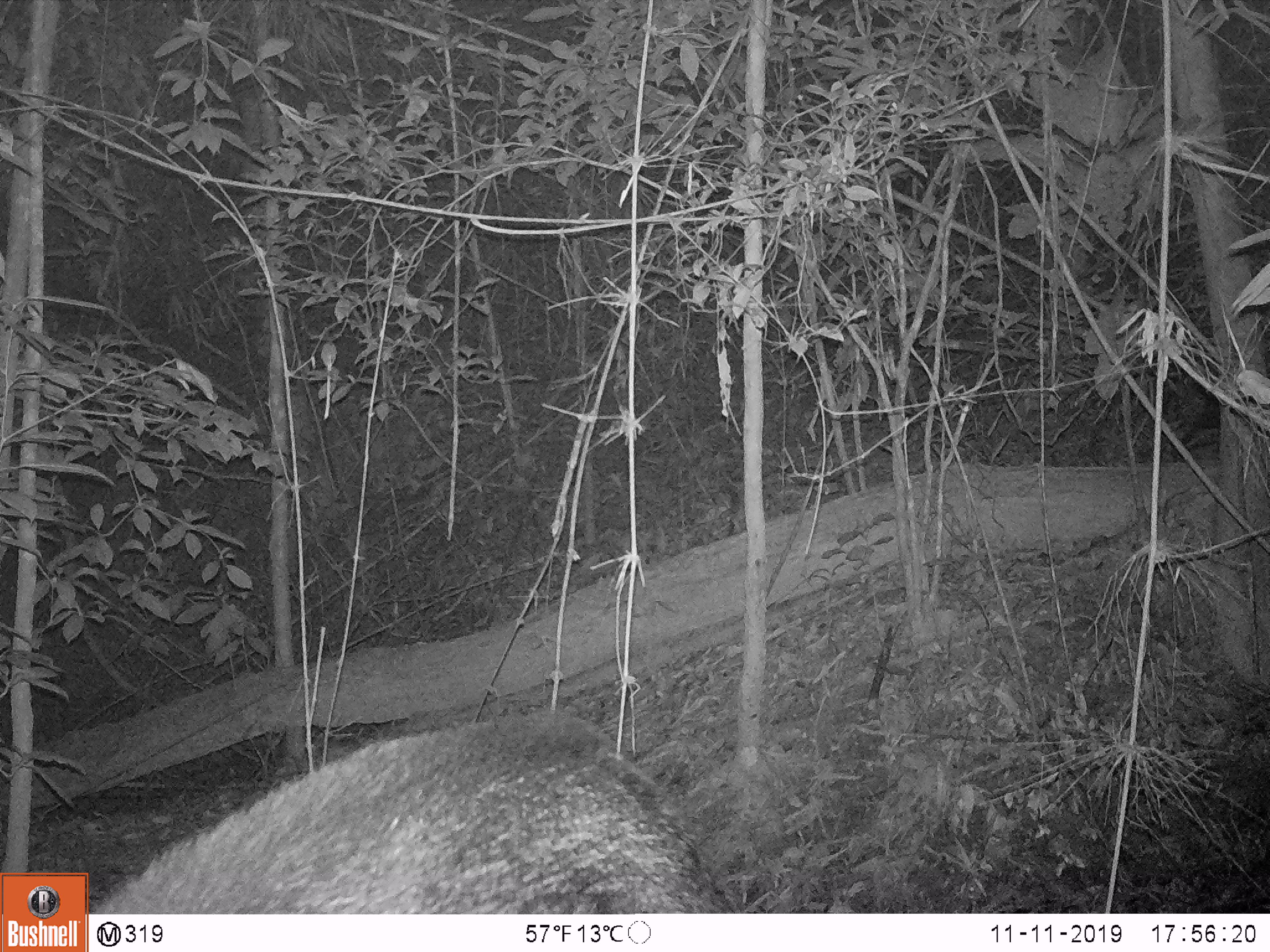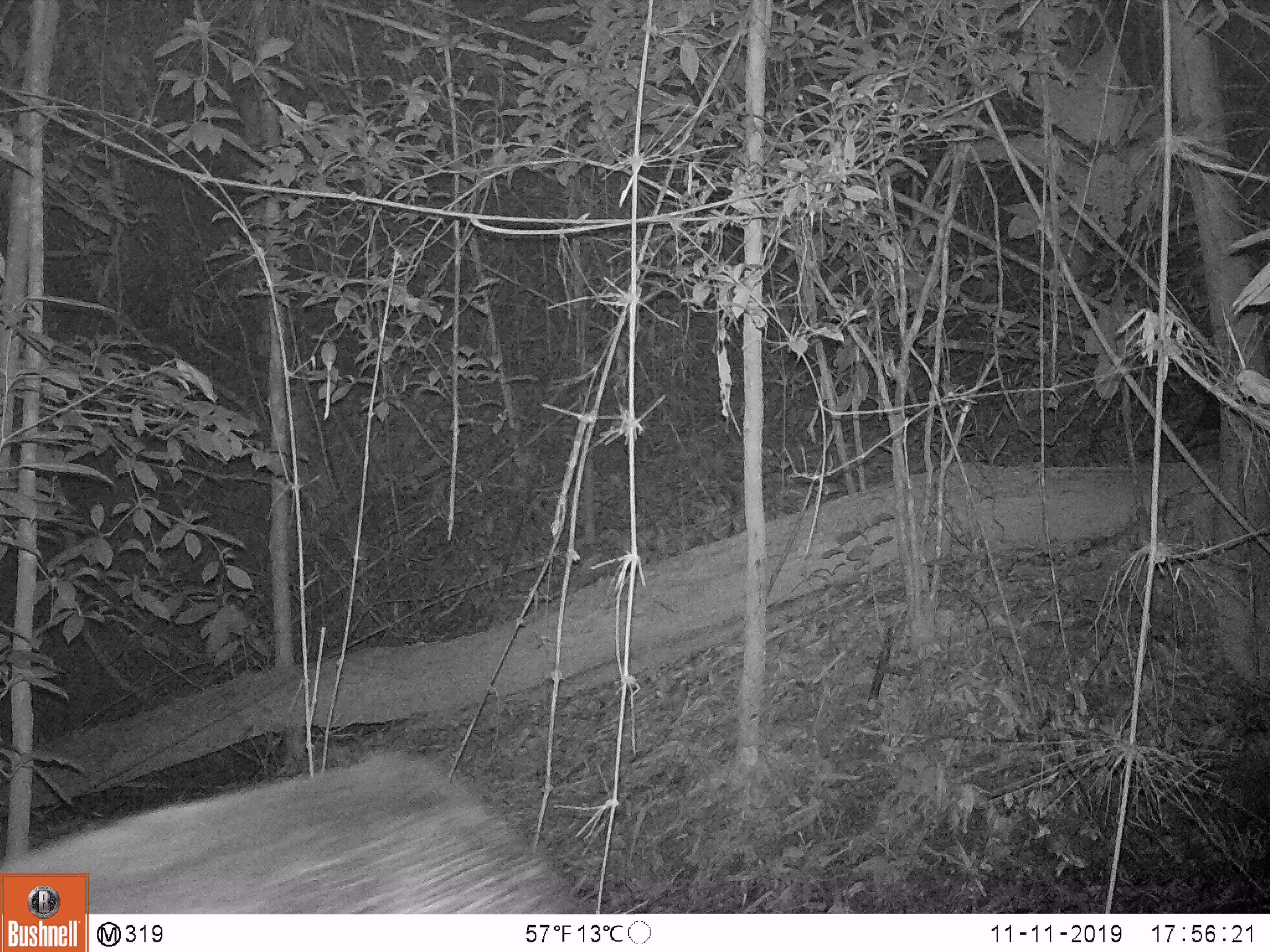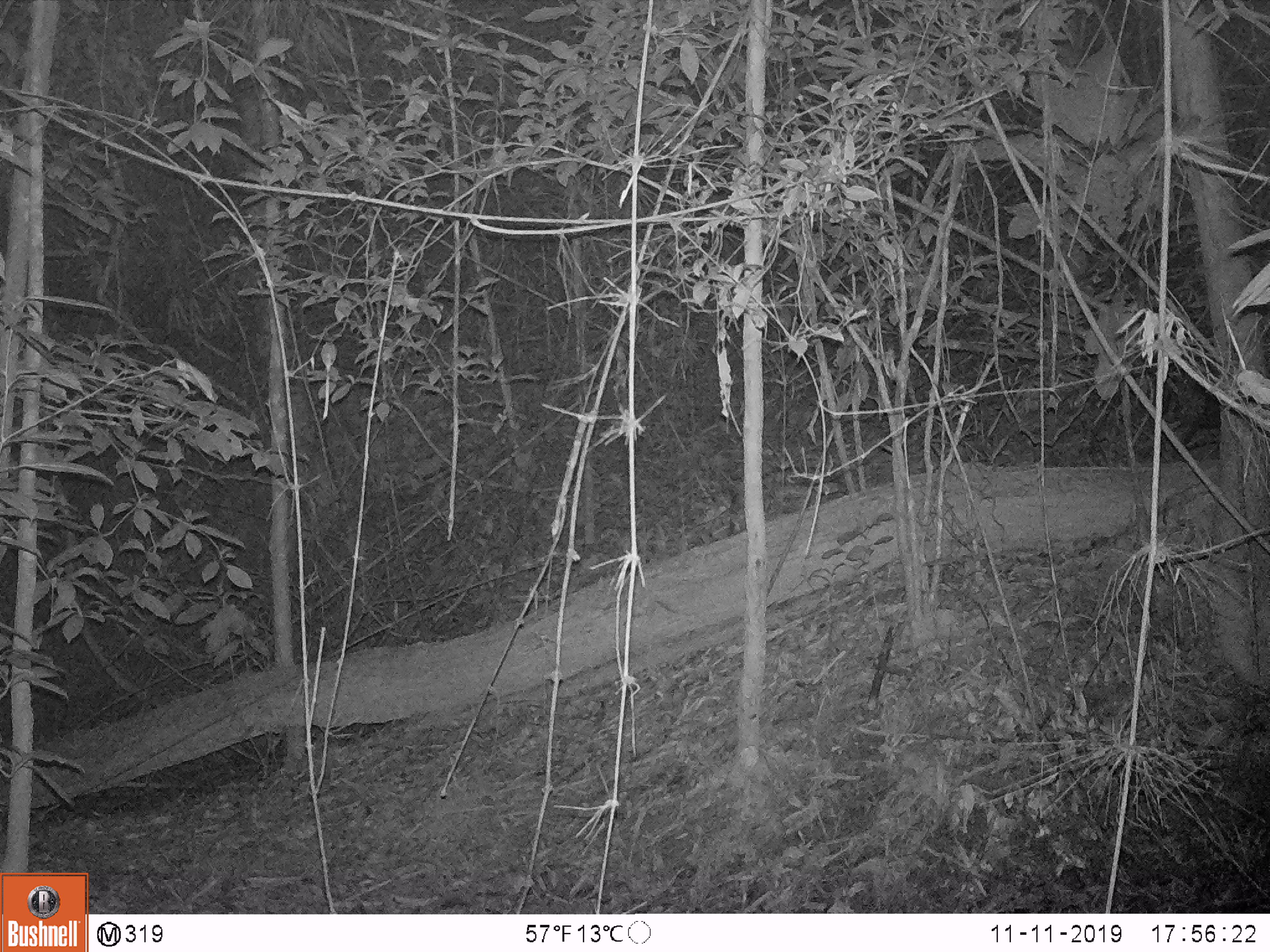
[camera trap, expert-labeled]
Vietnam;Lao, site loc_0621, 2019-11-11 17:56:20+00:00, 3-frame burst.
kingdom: Animalia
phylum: Chordata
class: Mammalia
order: Artiodactyla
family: Suidae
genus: Sus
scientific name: Sus scrofa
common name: eurasian wild pig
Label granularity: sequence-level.